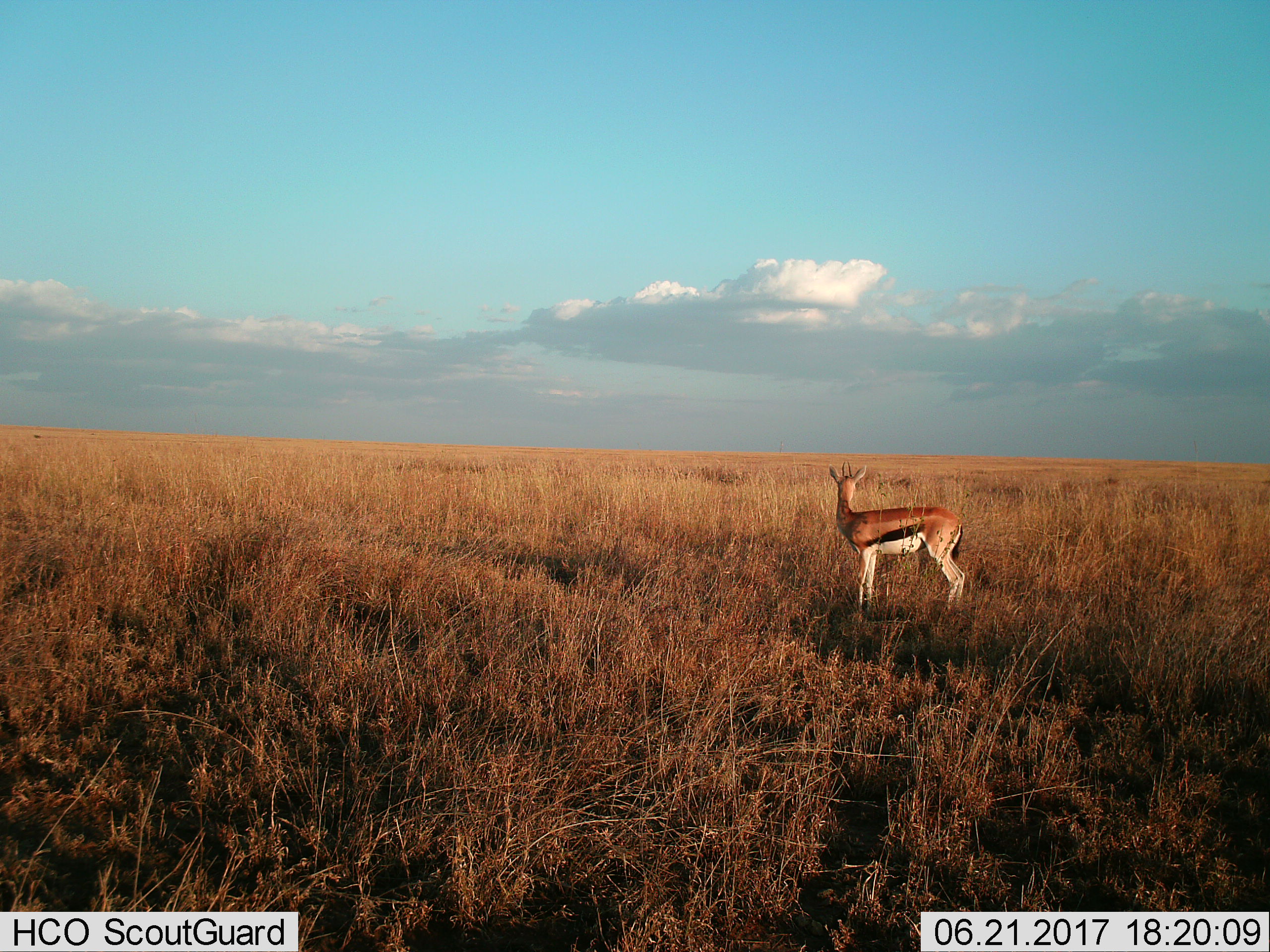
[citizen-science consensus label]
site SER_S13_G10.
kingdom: Animalia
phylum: Chordata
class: Mammalia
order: Artiodactyla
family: Bovidae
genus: Eudorcas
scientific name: Eudorcas thomsonii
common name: thomson's gazelle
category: gazellethomsons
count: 1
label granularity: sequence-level